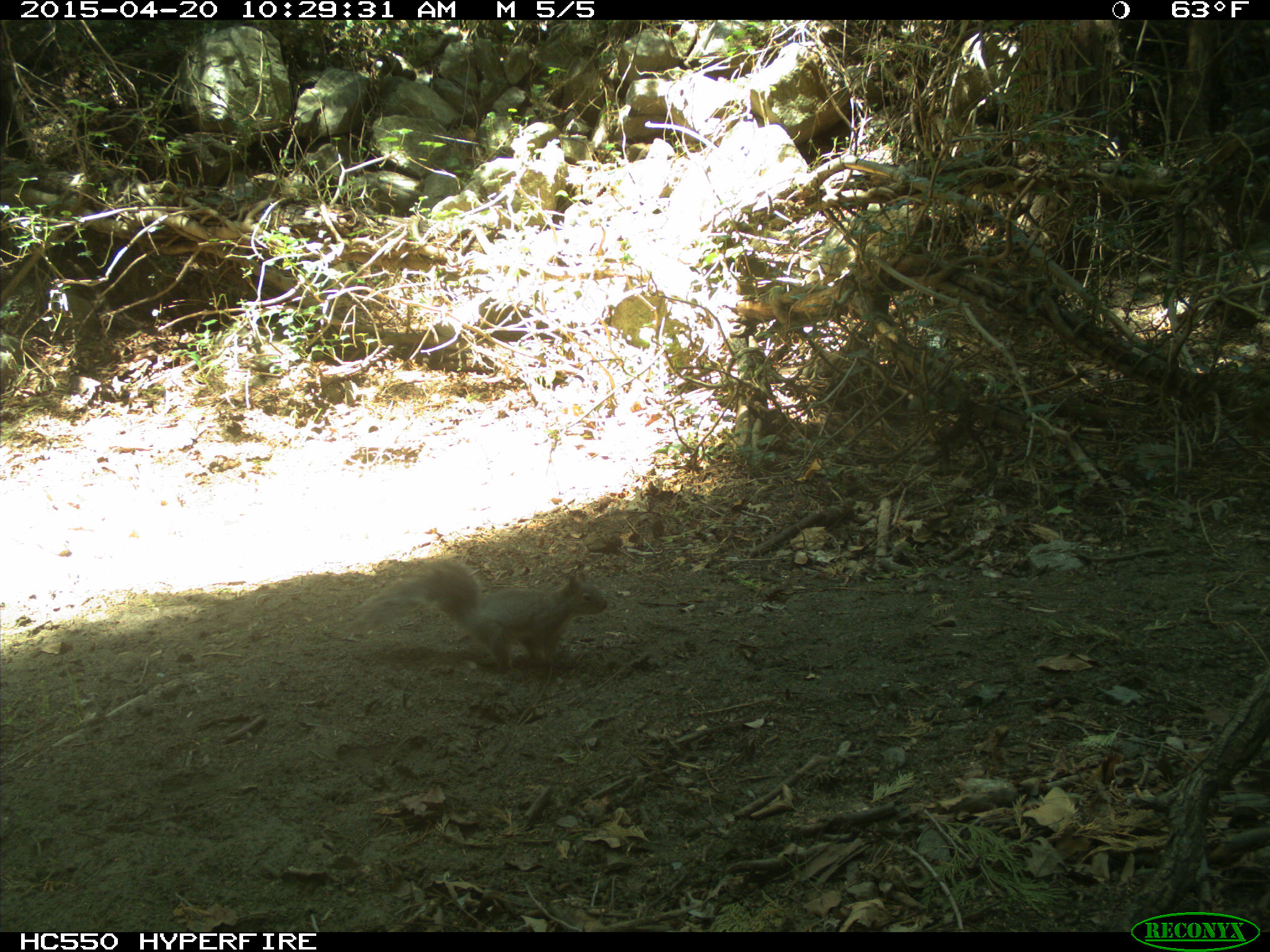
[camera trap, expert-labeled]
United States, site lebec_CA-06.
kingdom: Animalia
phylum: Chordata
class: Mammalia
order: Rodentia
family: Sciuridae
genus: Sciurus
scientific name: Sciurus carolinensis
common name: eastern gray squirrel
Sciurus carolinensis (eastern gray squirrel).